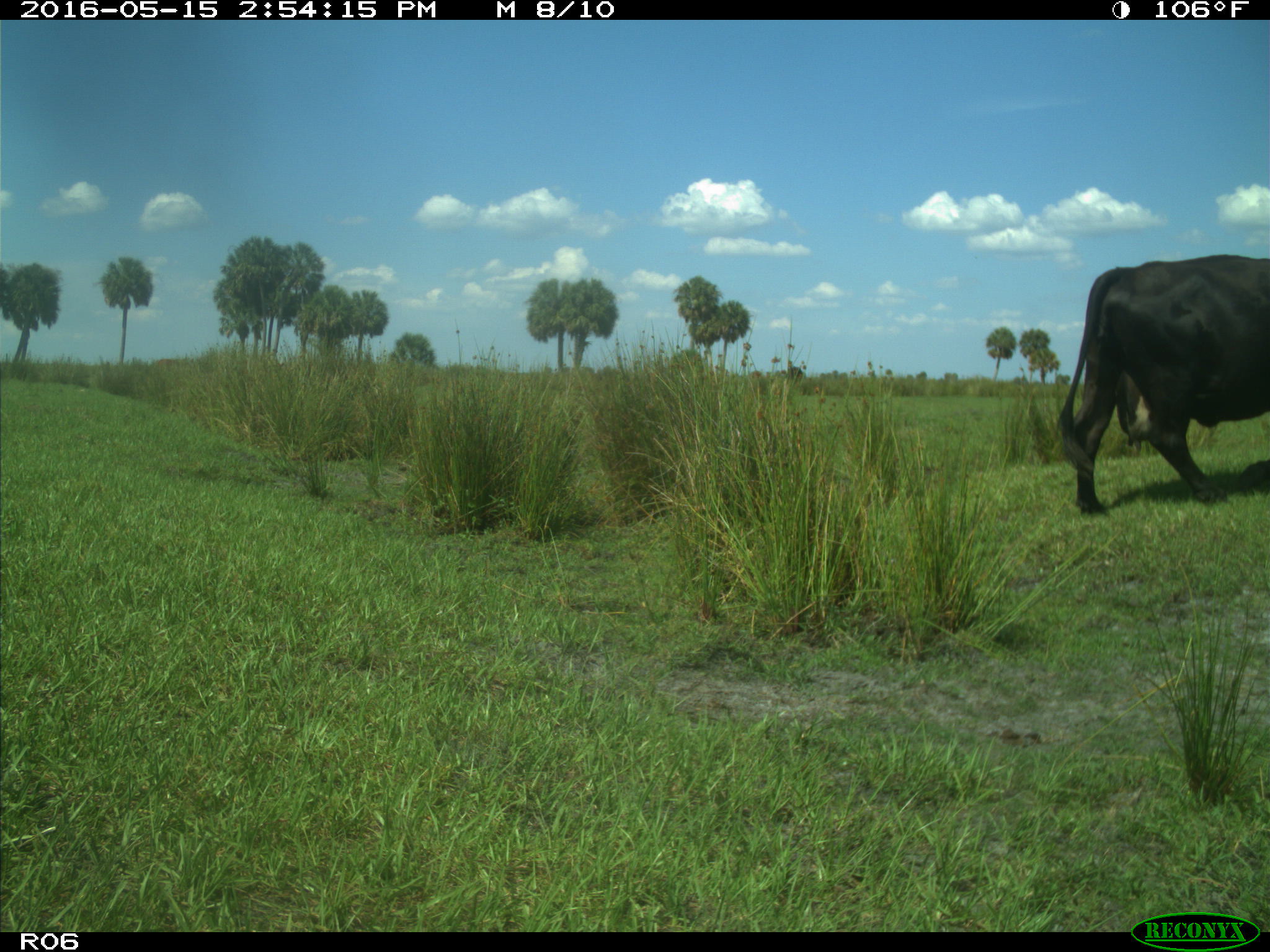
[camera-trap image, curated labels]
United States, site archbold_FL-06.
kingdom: Animalia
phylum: Chordata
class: Mammalia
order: Artiodactyla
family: Bovidae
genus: Bos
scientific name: Bos taurus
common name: domestic cow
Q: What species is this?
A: Bos taurus (domestic cow).